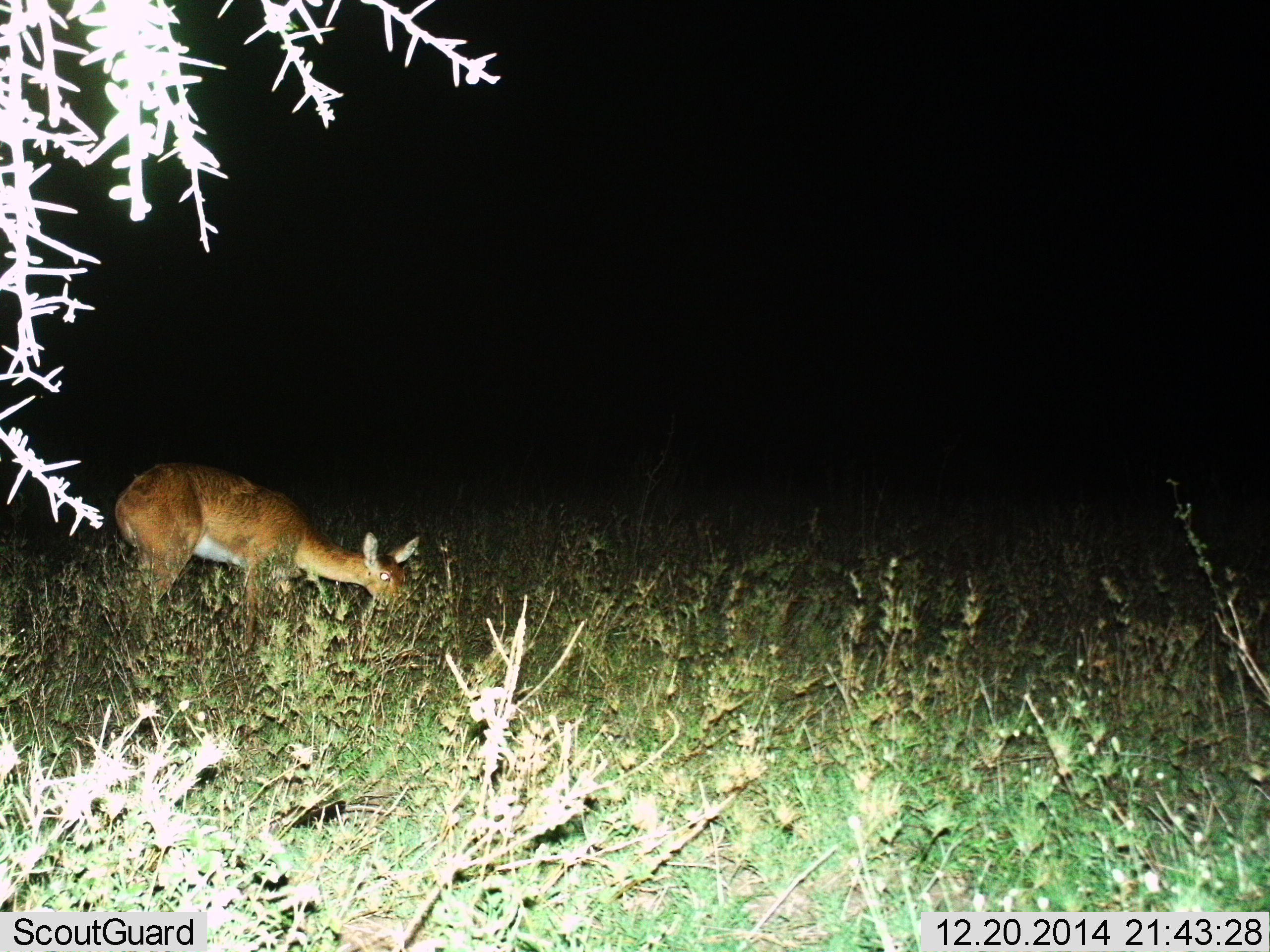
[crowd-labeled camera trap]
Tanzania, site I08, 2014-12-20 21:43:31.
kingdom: Animalia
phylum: Chordata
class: Mammalia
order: Artiodactyla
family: Bovidae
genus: Redunca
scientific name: Redunca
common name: reedbuck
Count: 1.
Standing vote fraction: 30%.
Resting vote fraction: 0%.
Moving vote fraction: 0%.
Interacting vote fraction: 0%.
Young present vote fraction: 0%.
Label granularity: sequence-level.